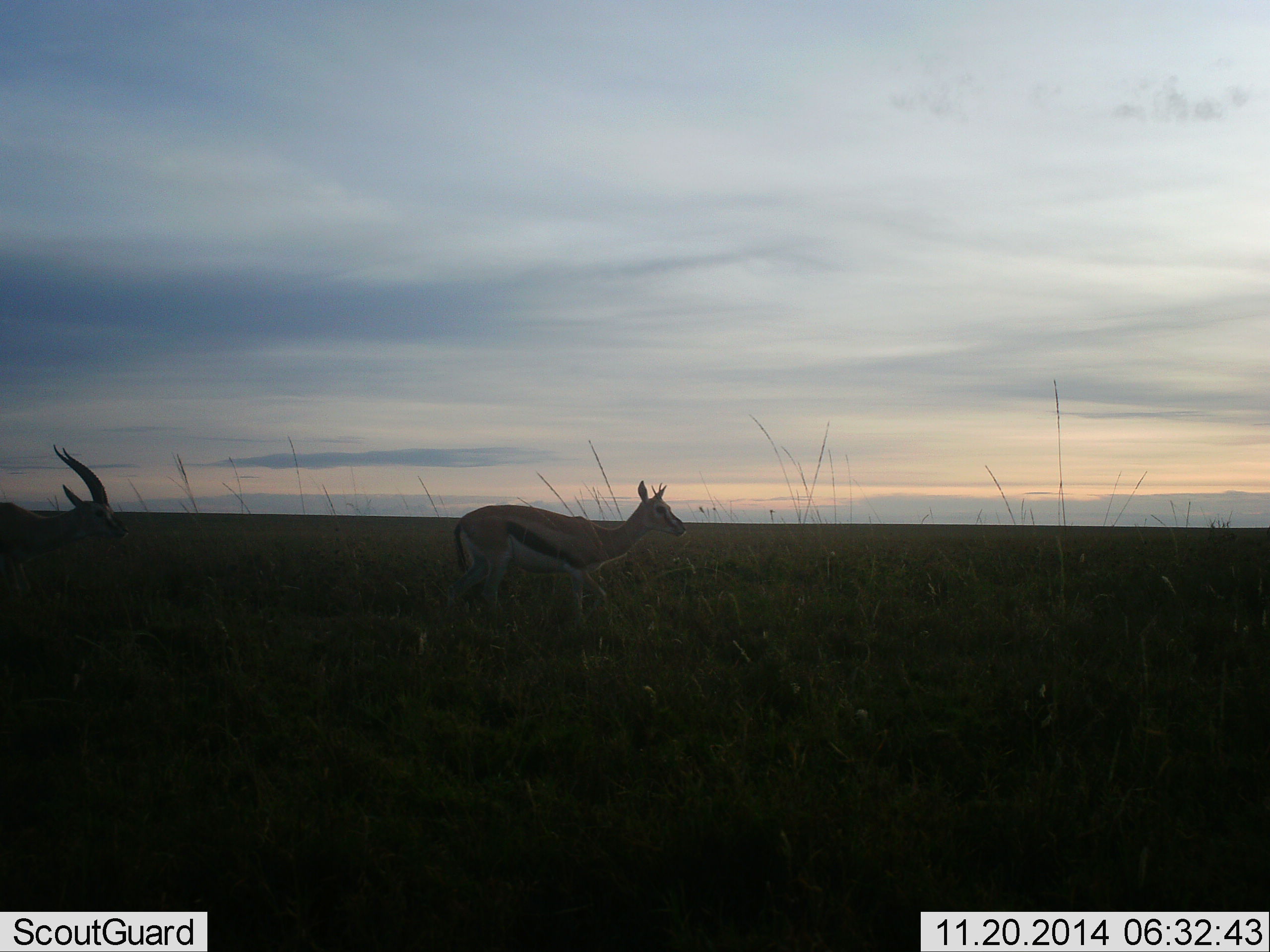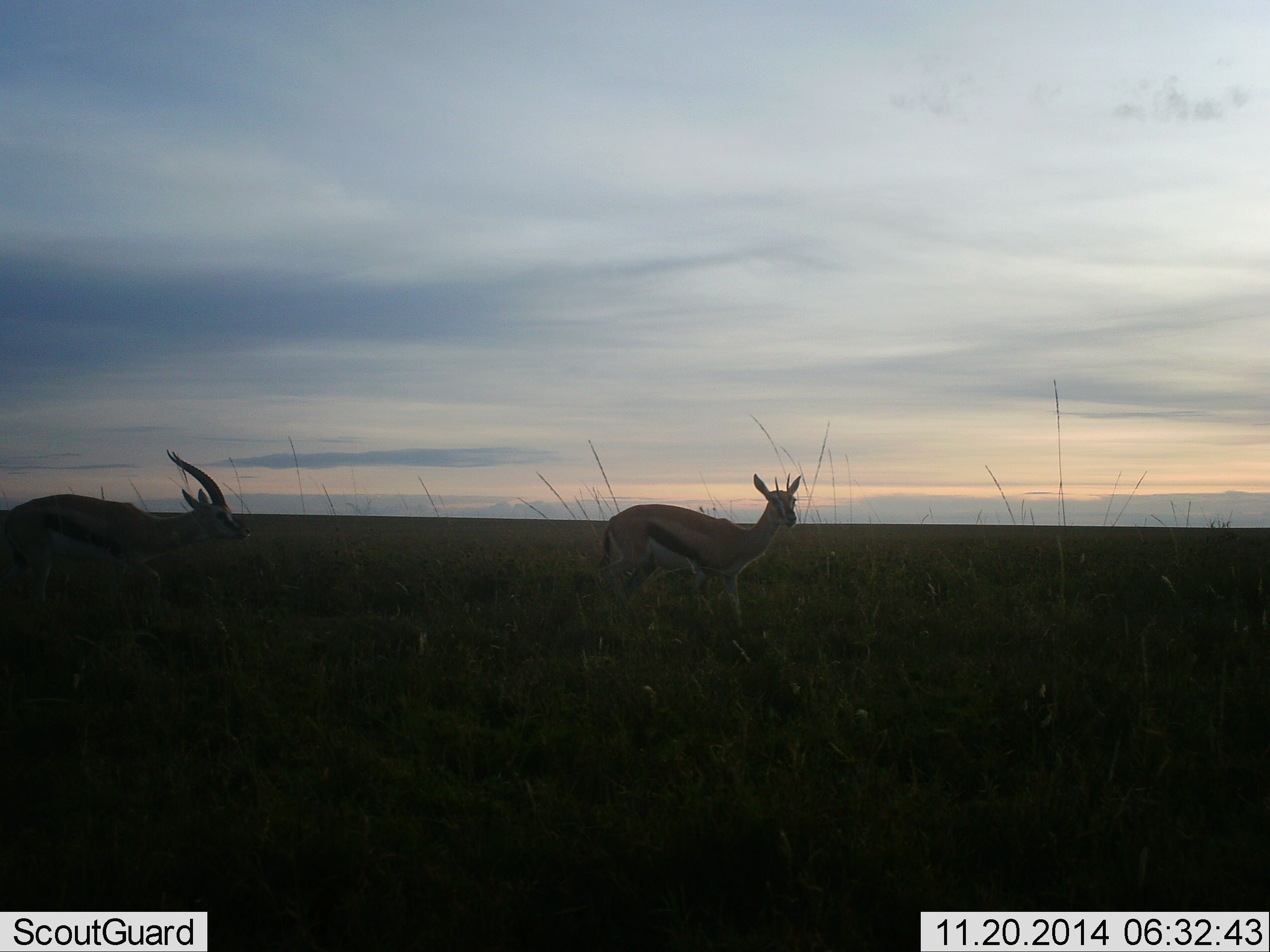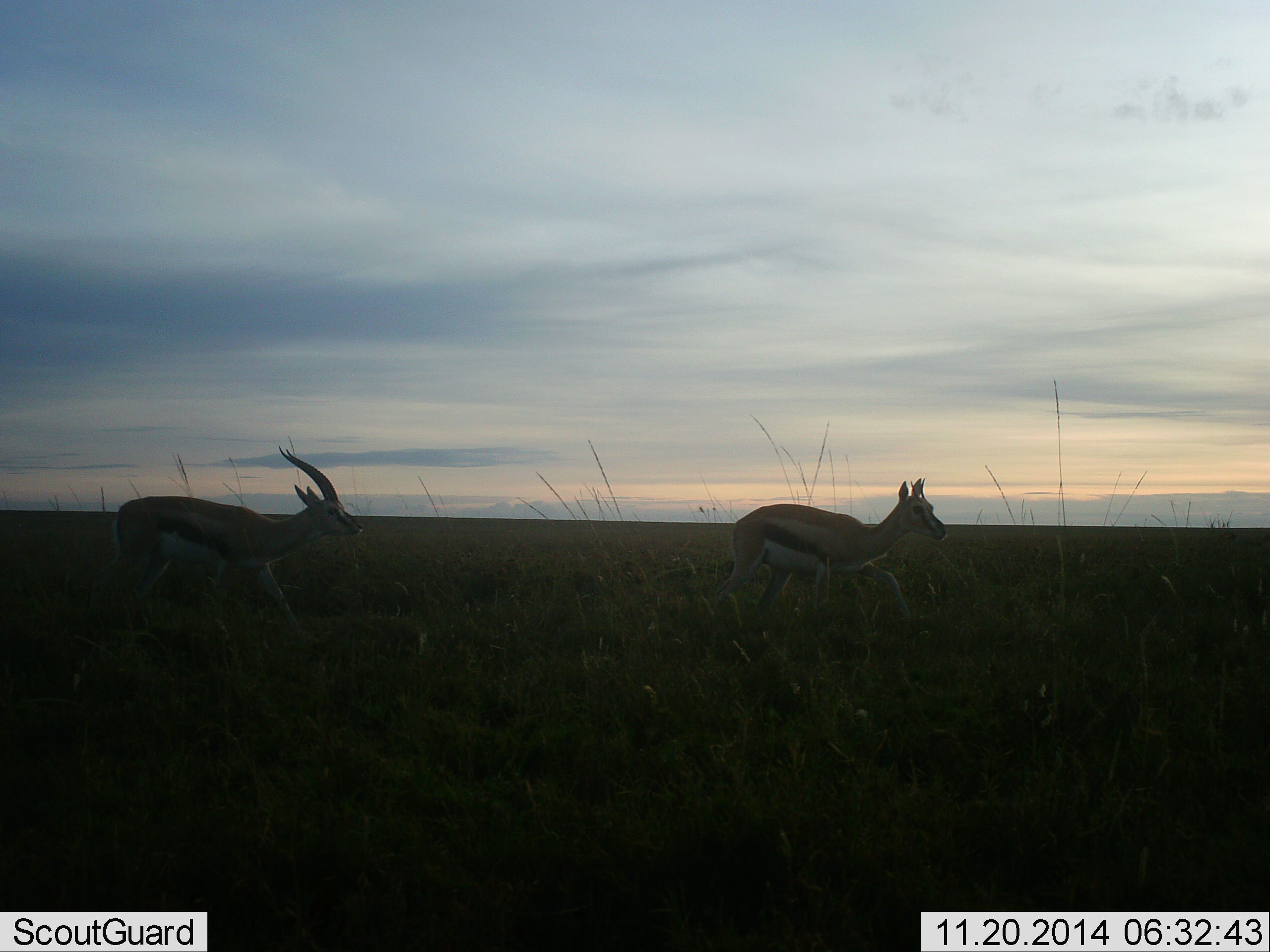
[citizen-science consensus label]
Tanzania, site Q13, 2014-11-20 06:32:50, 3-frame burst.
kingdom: Animalia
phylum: Chordata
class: Mammalia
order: Artiodactyla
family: Bovidae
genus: Eudorcas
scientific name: Eudorcas thomsonii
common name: thomson's gazelle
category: gazellethomsons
Gazellethomsons (thomson's gazelle) (Eudorcas thomsonii), count 2. Behavior (volunteer vote fractions): standing 20%, resting 0%, moving 80%, interacting 10%. Young present (vote fraction): 10%. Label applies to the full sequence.